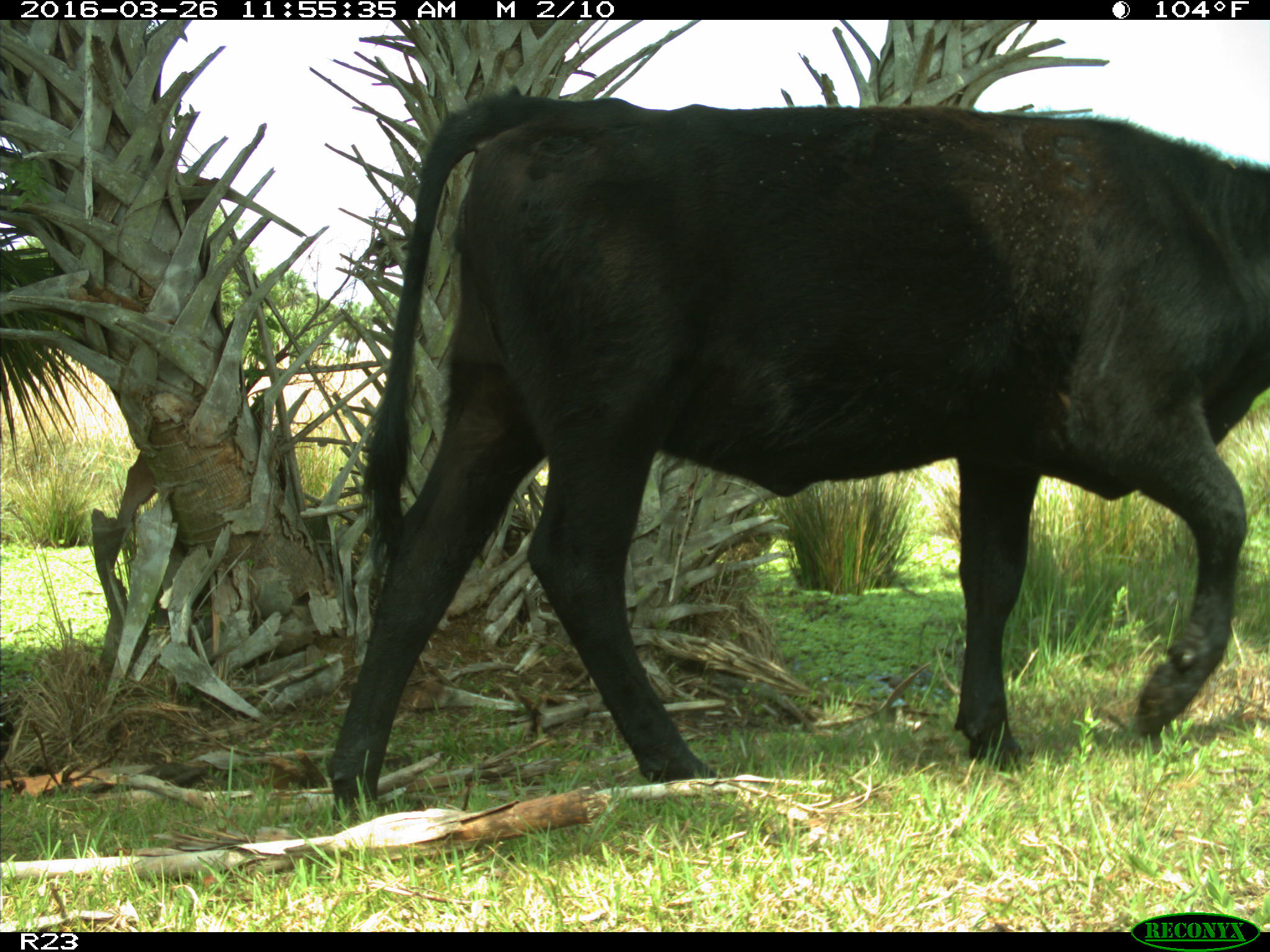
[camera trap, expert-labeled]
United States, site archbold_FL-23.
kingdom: Animalia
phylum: Chordata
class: Mammalia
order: Artiodactyla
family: Bovidae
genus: Bos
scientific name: Bos taurus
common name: domestic cow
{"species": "Bos taurus (domestic cow)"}